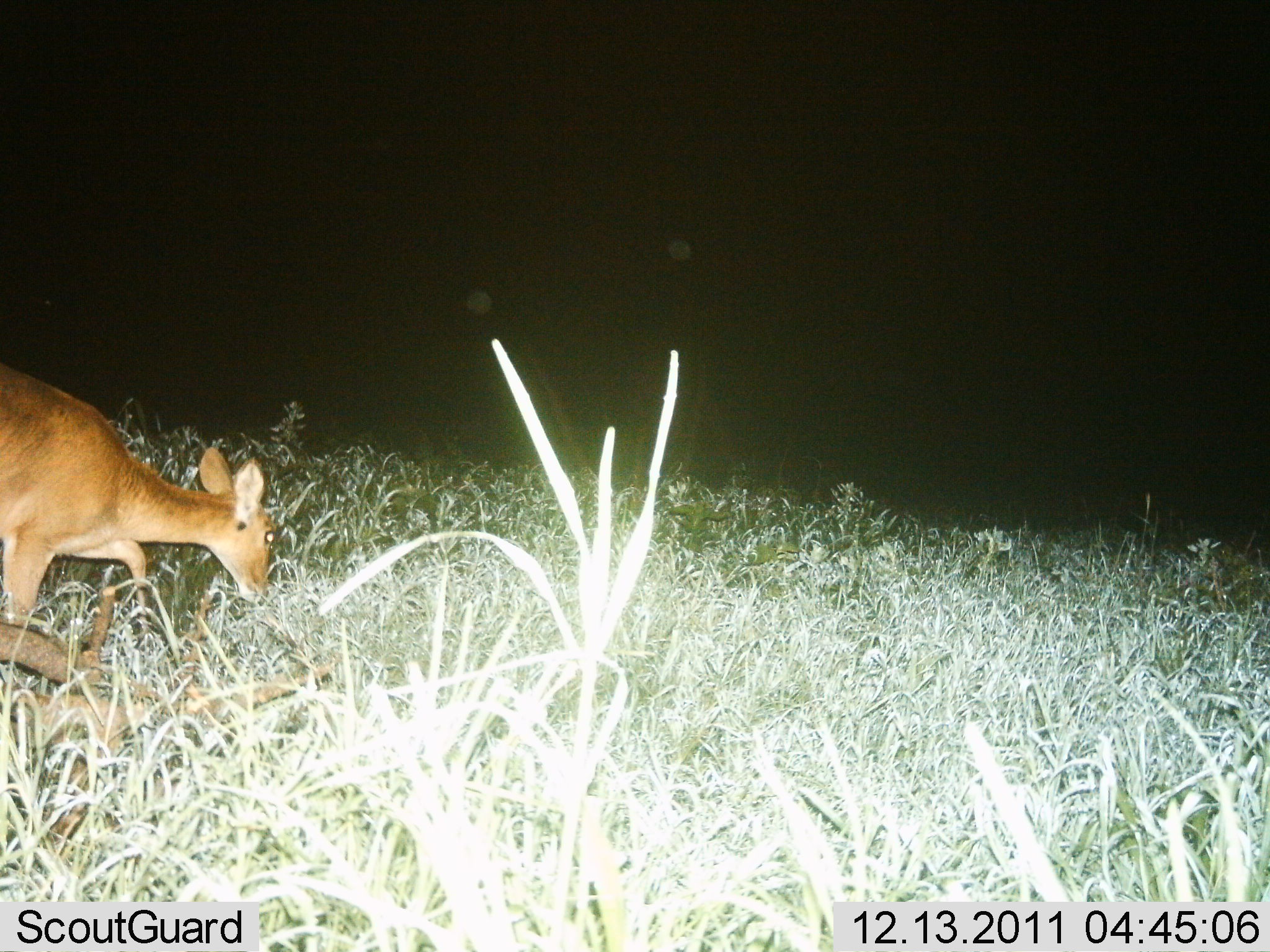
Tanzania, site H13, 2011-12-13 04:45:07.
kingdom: Animalia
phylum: Chordata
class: Mammalia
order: Artiodactyla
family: Bovidae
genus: Redunca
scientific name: Redunca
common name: reedbuck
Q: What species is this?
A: Reedbuck (Redunca).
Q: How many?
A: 1.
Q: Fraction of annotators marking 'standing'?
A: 9%.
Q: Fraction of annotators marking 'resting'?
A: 0%.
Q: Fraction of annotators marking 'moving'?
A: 73%.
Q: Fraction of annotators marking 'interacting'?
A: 0%.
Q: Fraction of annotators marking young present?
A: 0%.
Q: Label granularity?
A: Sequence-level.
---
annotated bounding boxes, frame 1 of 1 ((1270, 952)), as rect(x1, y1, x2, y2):
animal: rect(0, 361, 279, 679)